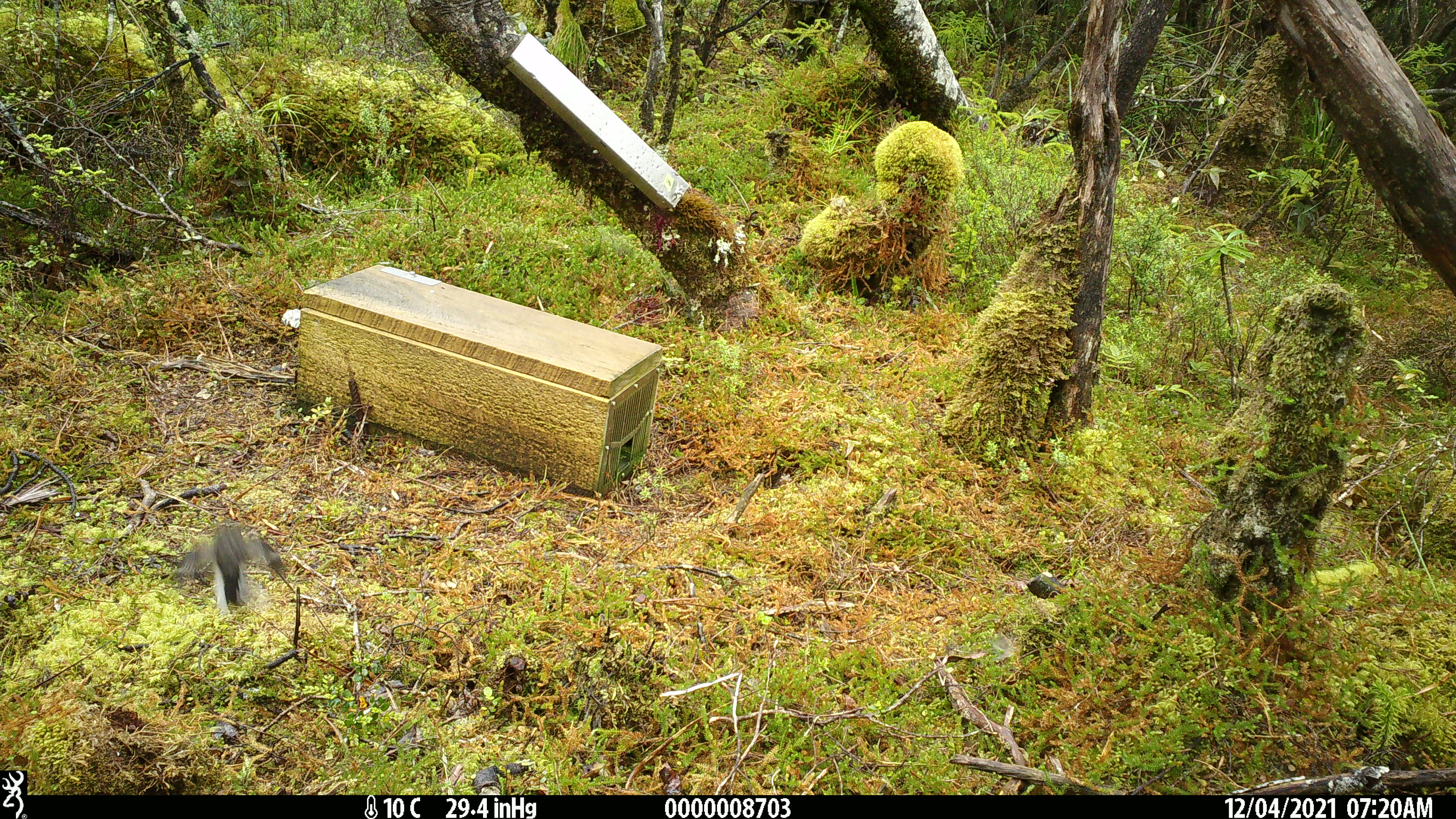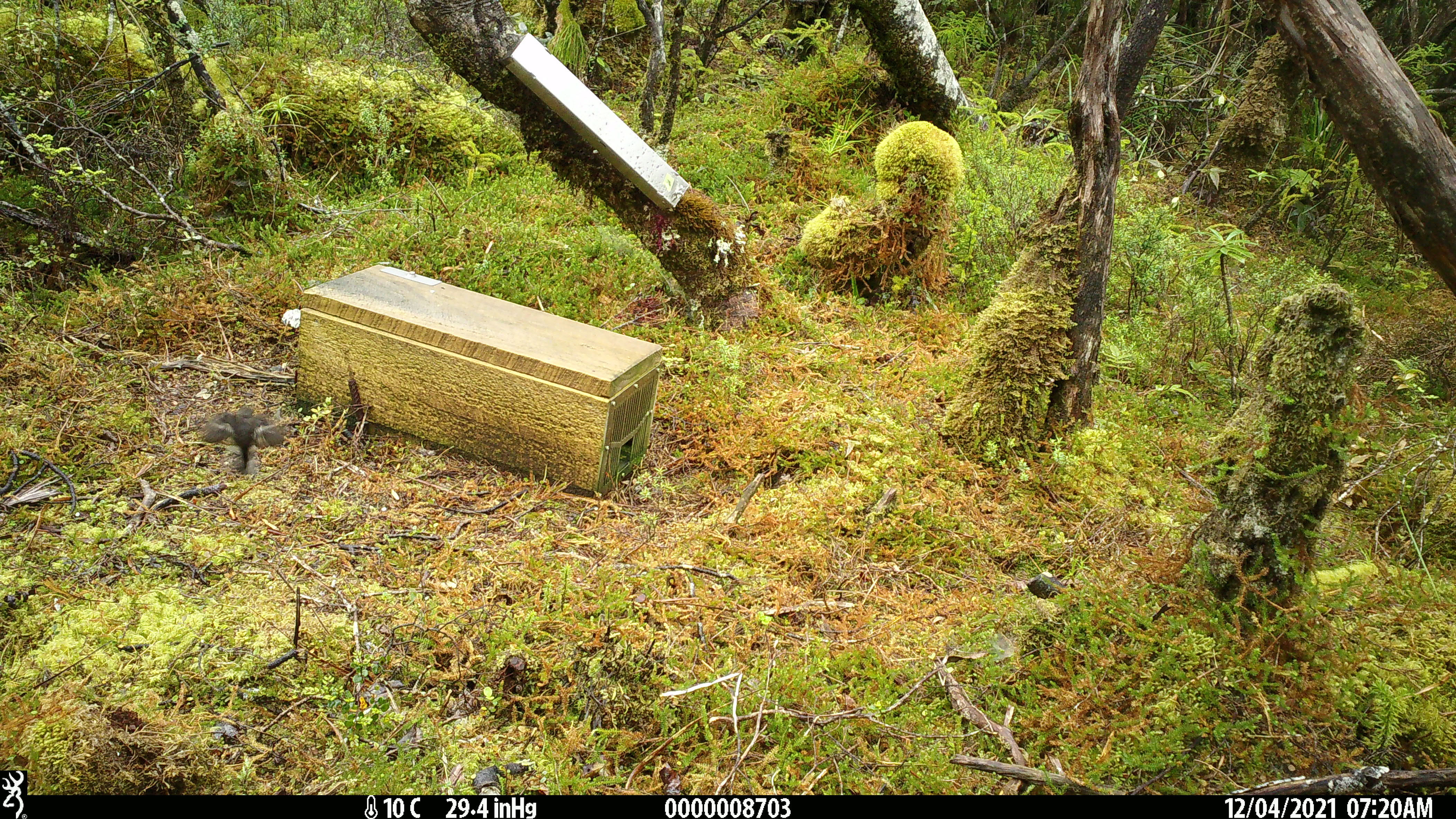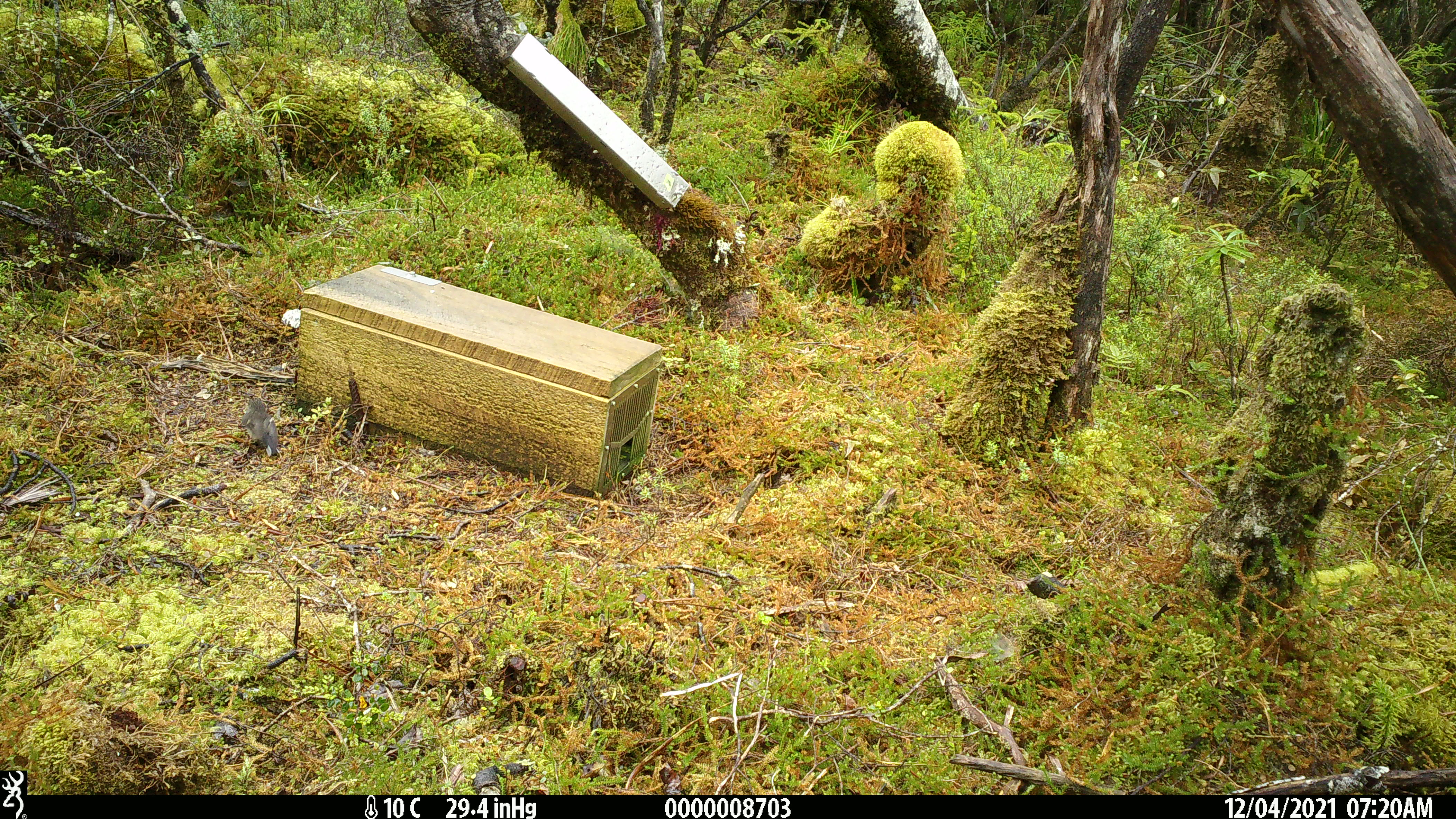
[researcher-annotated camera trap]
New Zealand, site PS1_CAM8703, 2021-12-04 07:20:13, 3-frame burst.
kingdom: Animalia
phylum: Chordata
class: Aves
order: Passeriformes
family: Petroicidae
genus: Petroica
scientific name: Petroica macrocephala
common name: tomtit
Tomtit (Petroica macrocephala).